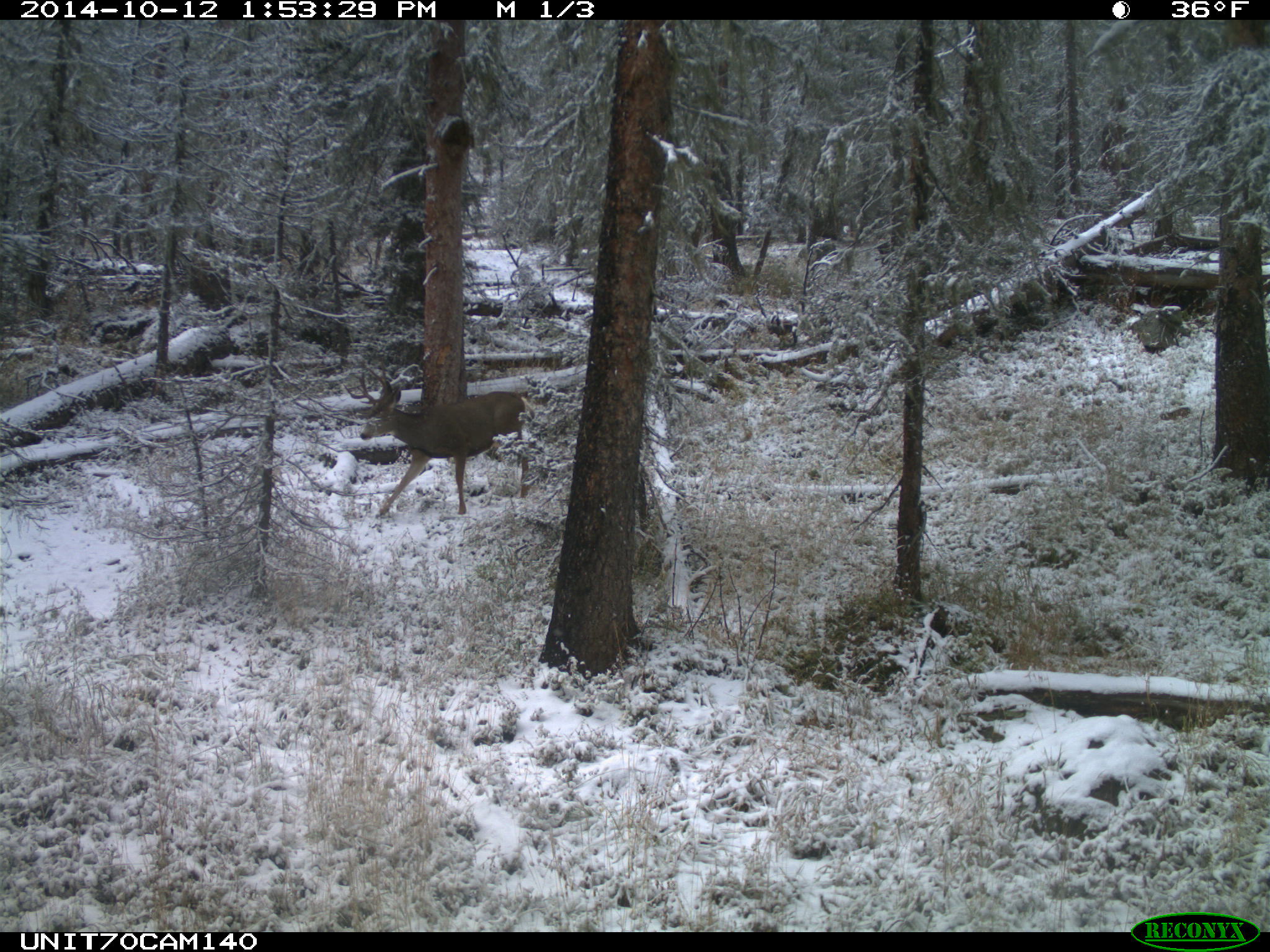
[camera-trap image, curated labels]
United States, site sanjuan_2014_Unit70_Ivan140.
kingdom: Animalia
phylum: Chordata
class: Mammalia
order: Artiodactyla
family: Cervidae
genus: Odocoileus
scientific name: Odocoileus hemionus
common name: mule deer